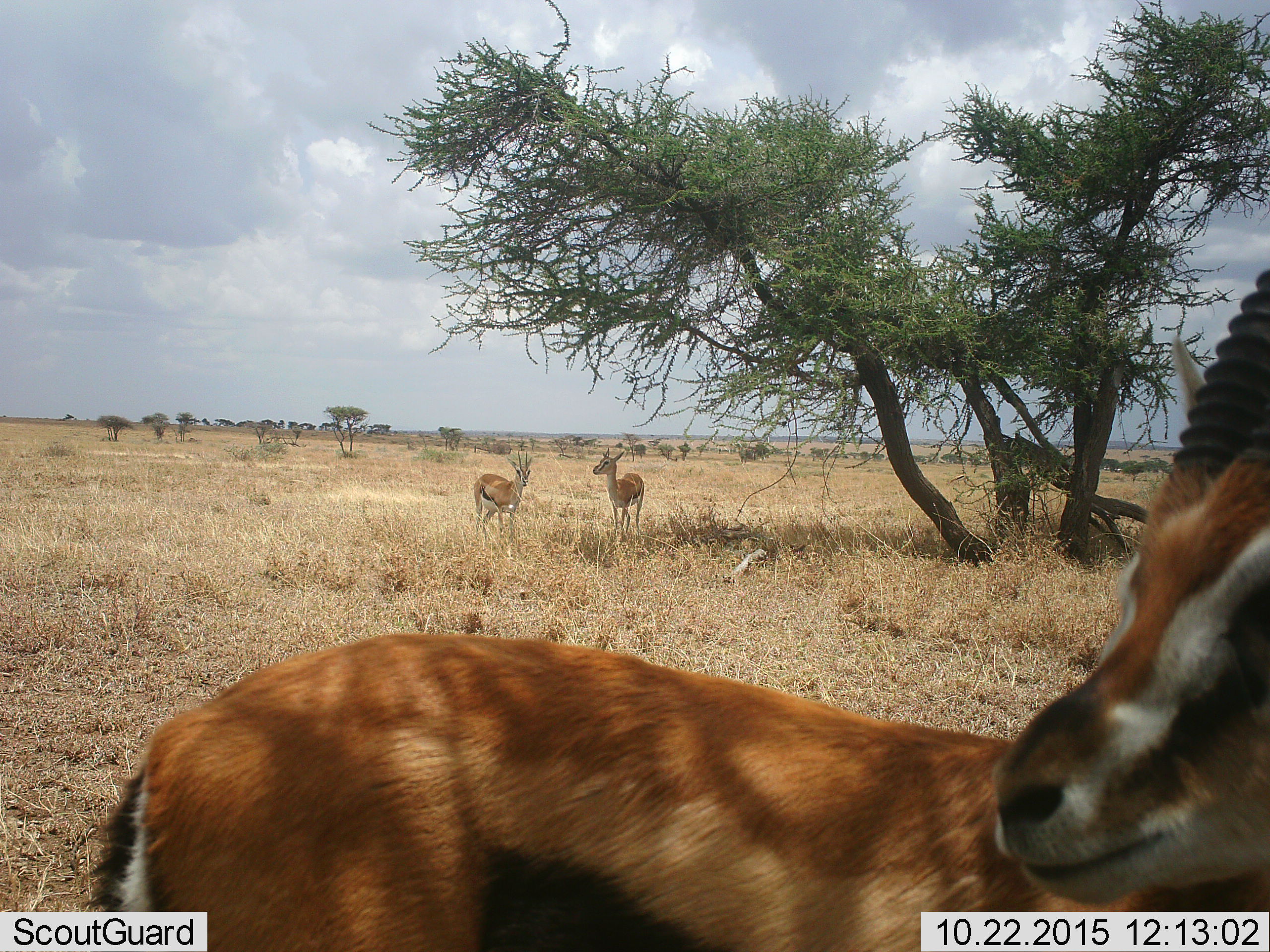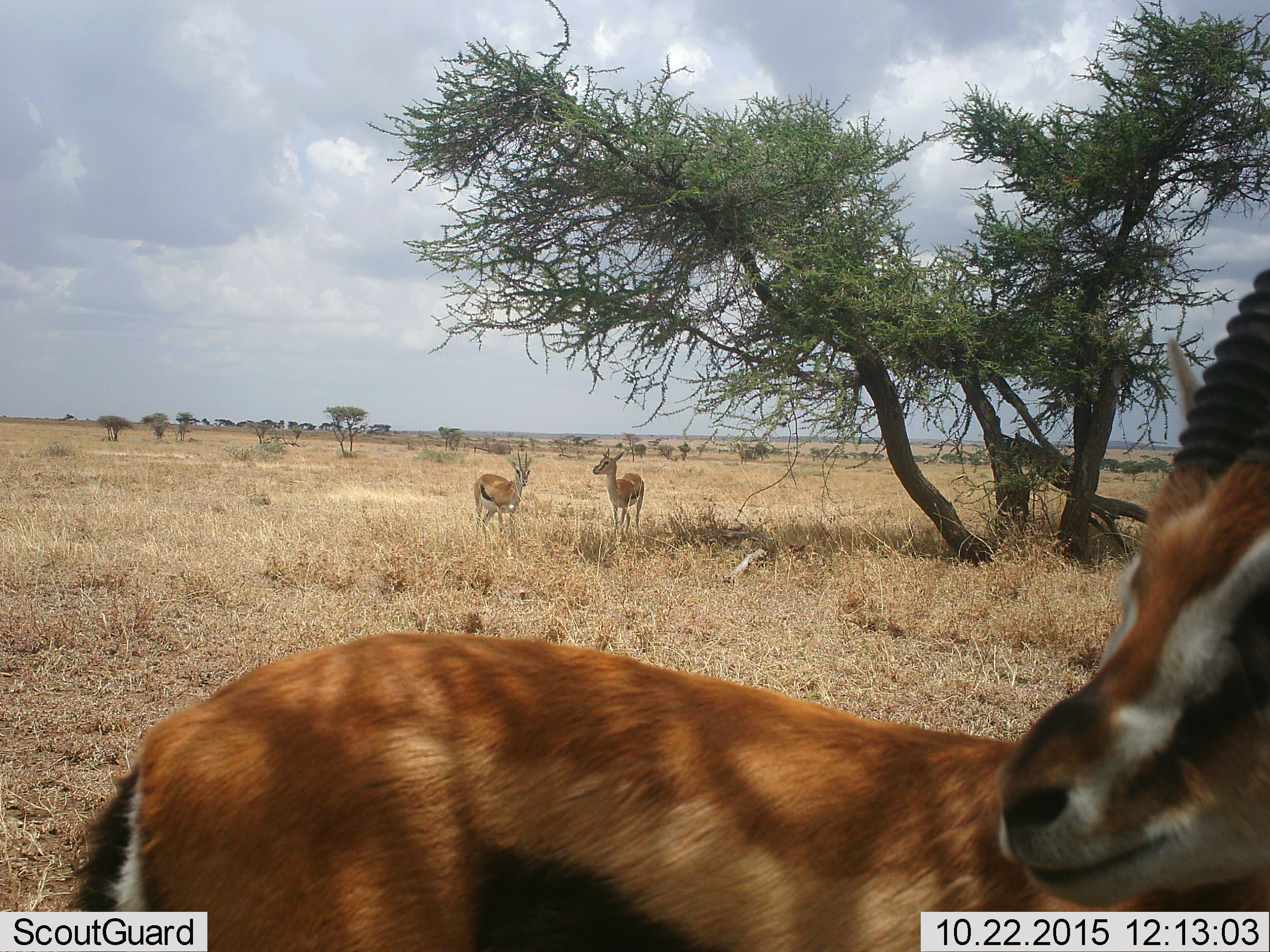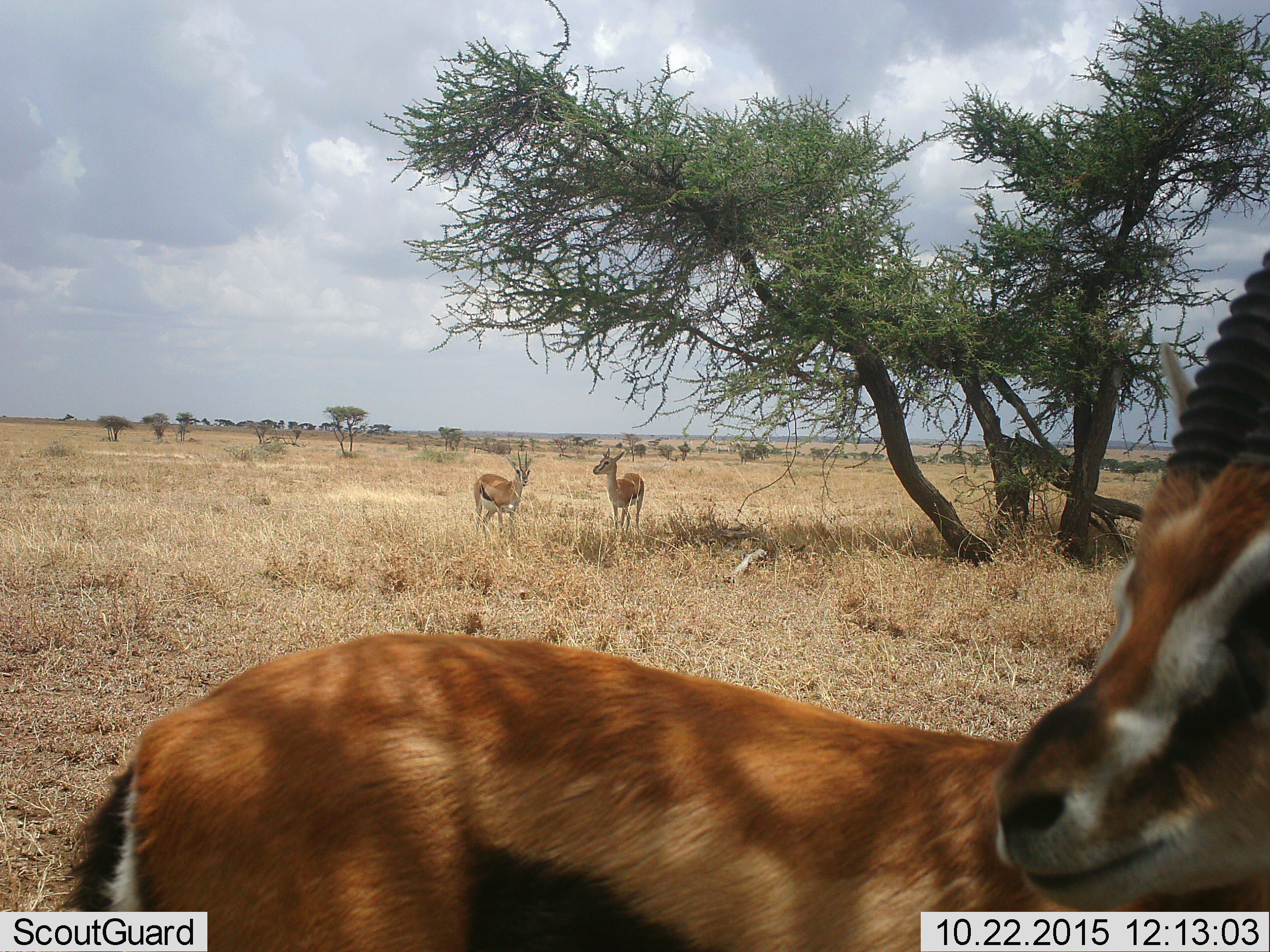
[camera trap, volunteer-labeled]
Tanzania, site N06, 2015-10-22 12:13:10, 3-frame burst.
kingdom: Animalia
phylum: Chordata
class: Mammalia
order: Artiodactyla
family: Bovidae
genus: Eudorcas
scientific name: Eudorcas thomsonii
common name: thomson's gazelle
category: gazellethomsons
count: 3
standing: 83%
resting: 17%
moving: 0%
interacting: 0%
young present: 0%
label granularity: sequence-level